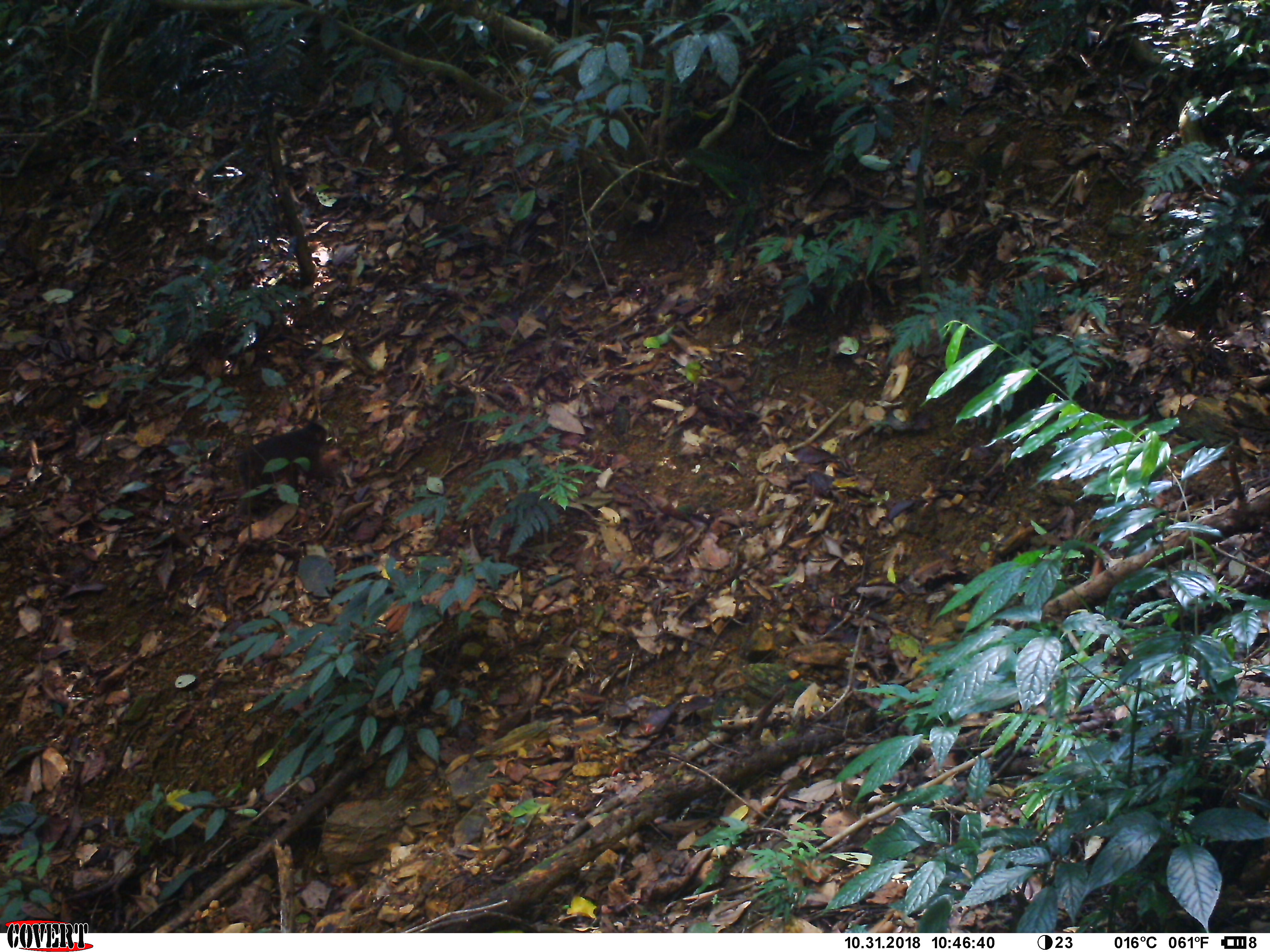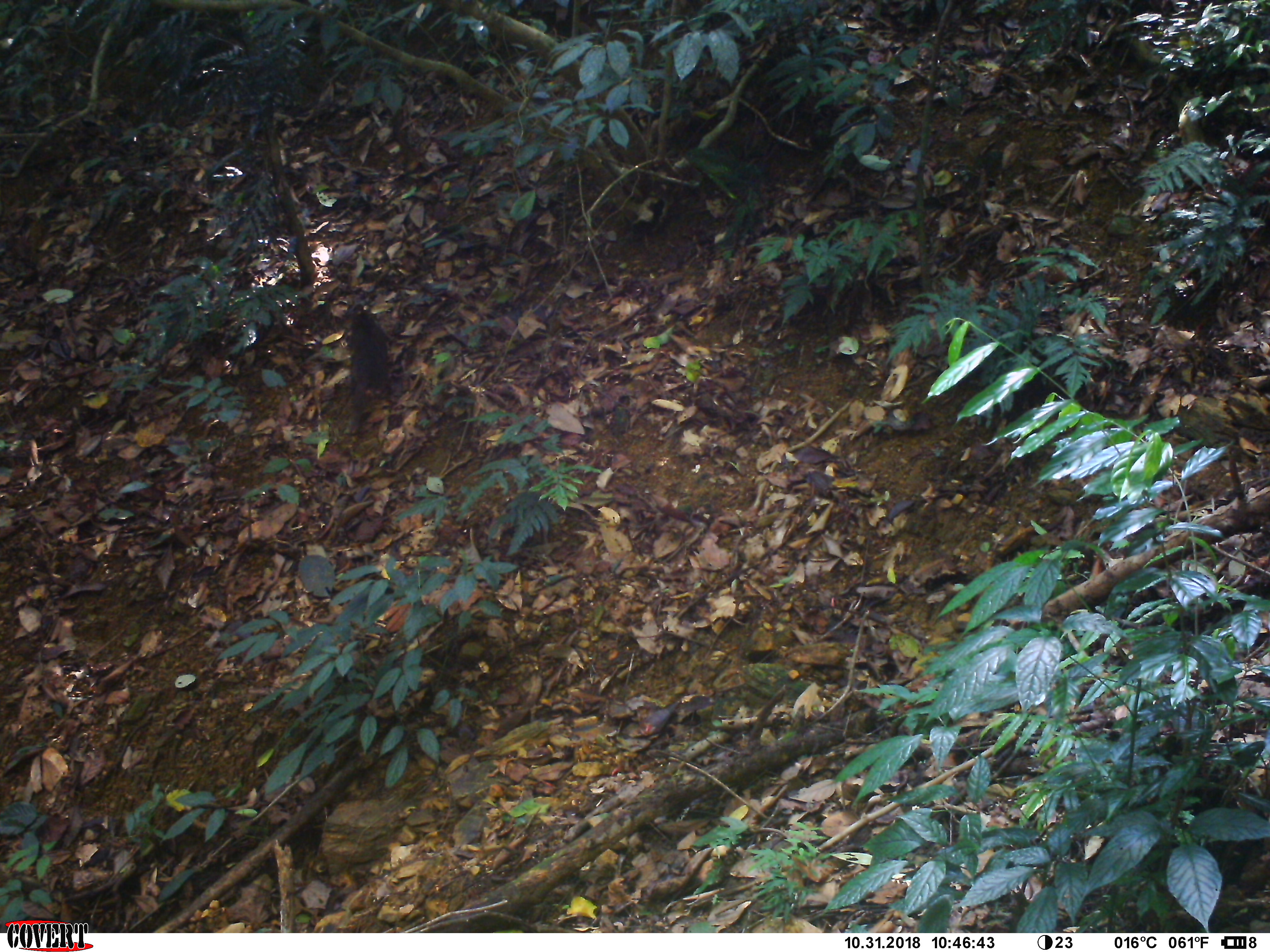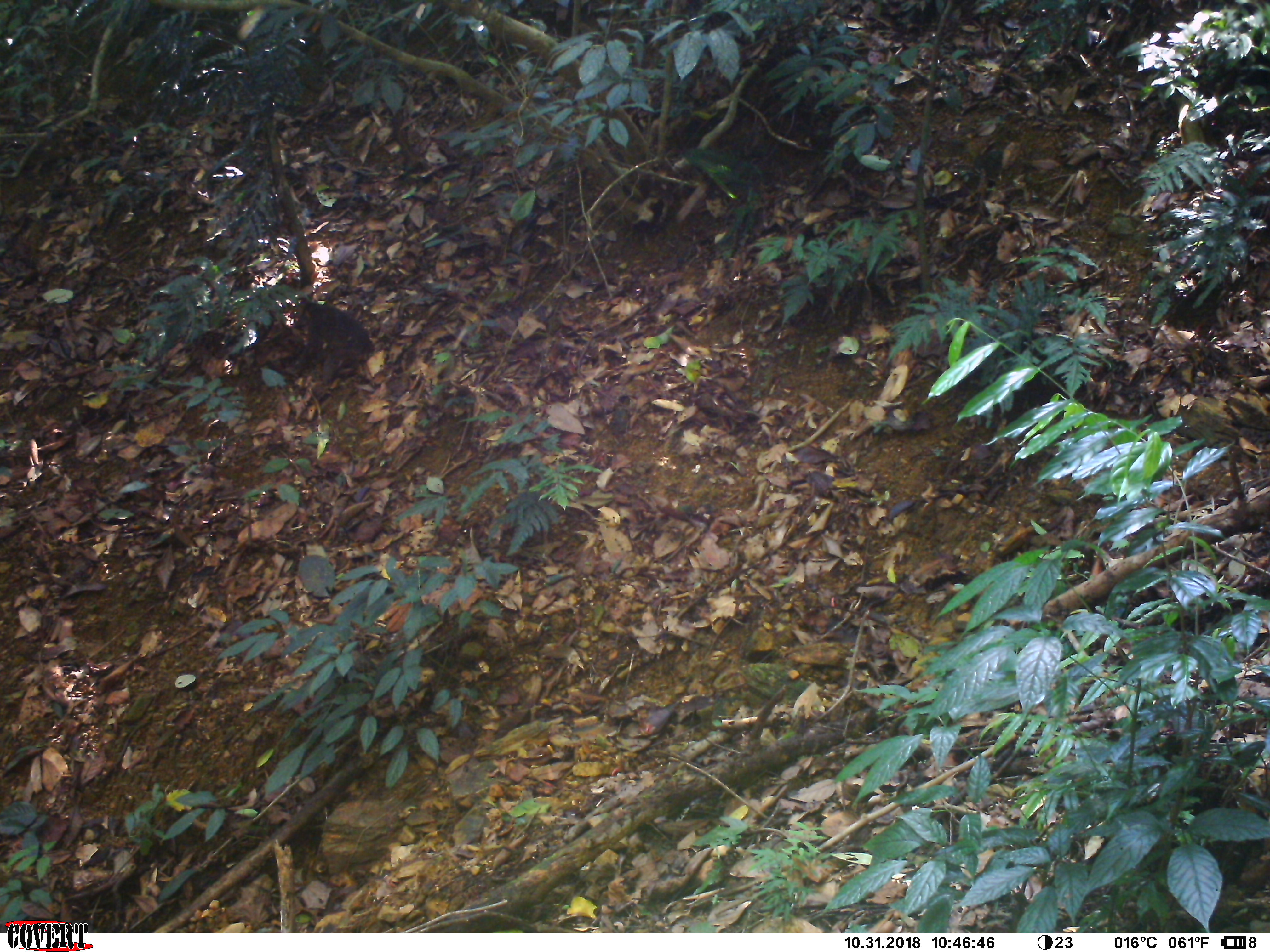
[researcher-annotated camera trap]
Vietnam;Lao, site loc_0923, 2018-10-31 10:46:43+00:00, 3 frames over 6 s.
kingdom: Animalia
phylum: Chordata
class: Mammalia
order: Primates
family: Cercopithecidae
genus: Macaca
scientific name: Macaca arctoides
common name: stump-tailed macaque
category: stump tailed macaque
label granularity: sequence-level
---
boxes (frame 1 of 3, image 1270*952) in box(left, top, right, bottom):
stump tailed macaque: box(237, 422, 328, 491)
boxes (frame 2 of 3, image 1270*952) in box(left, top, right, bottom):
stump tailed macaque: box(349, 308, 390, 433)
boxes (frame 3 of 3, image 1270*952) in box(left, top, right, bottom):
stump tailed macaque: box(283, 300, 376, 386)